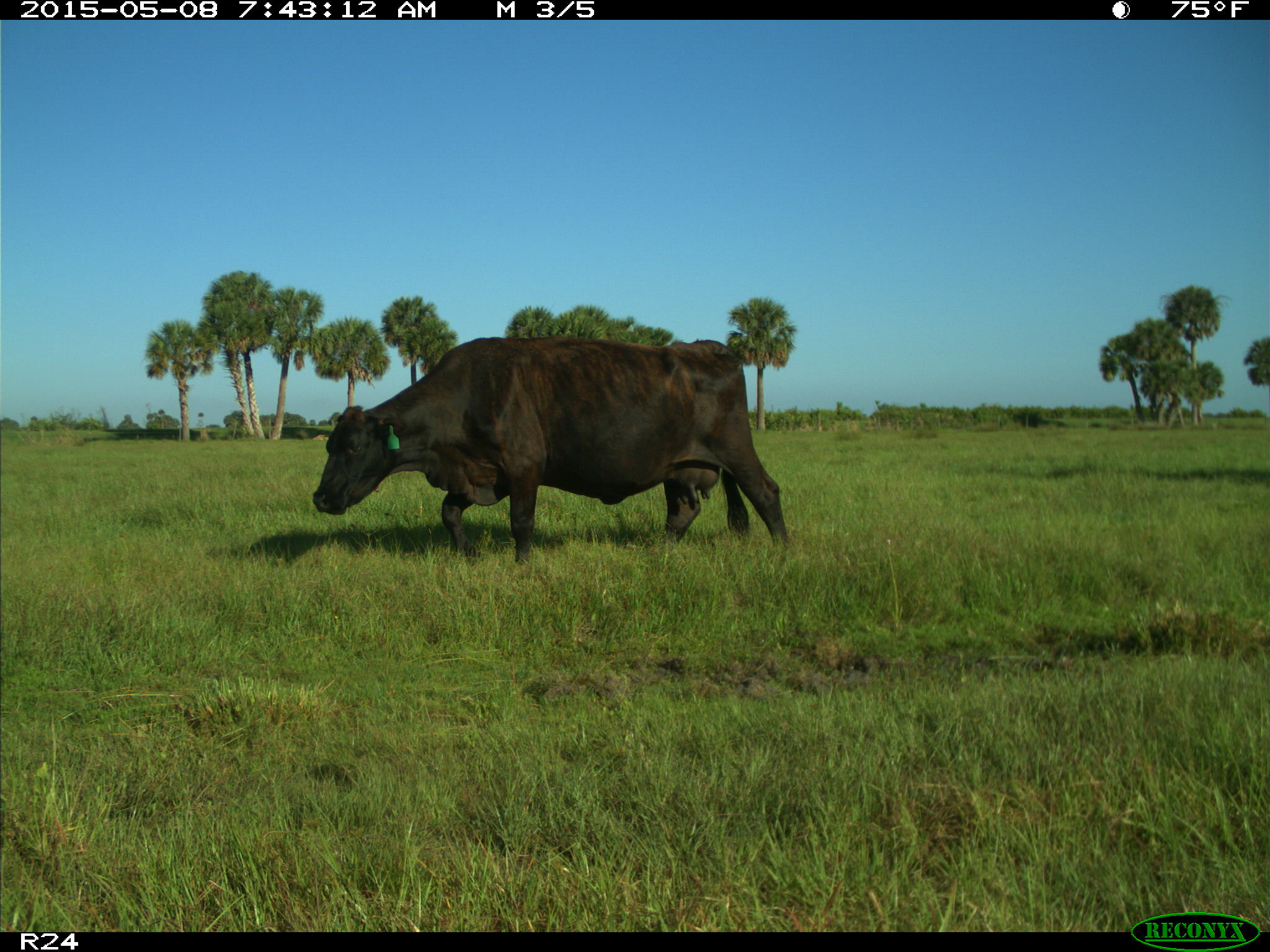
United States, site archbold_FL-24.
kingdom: Animalia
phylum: Chordata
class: Mammalia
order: Artiodactyla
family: Bovidae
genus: Bos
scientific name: Bos taurus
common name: domestic cow